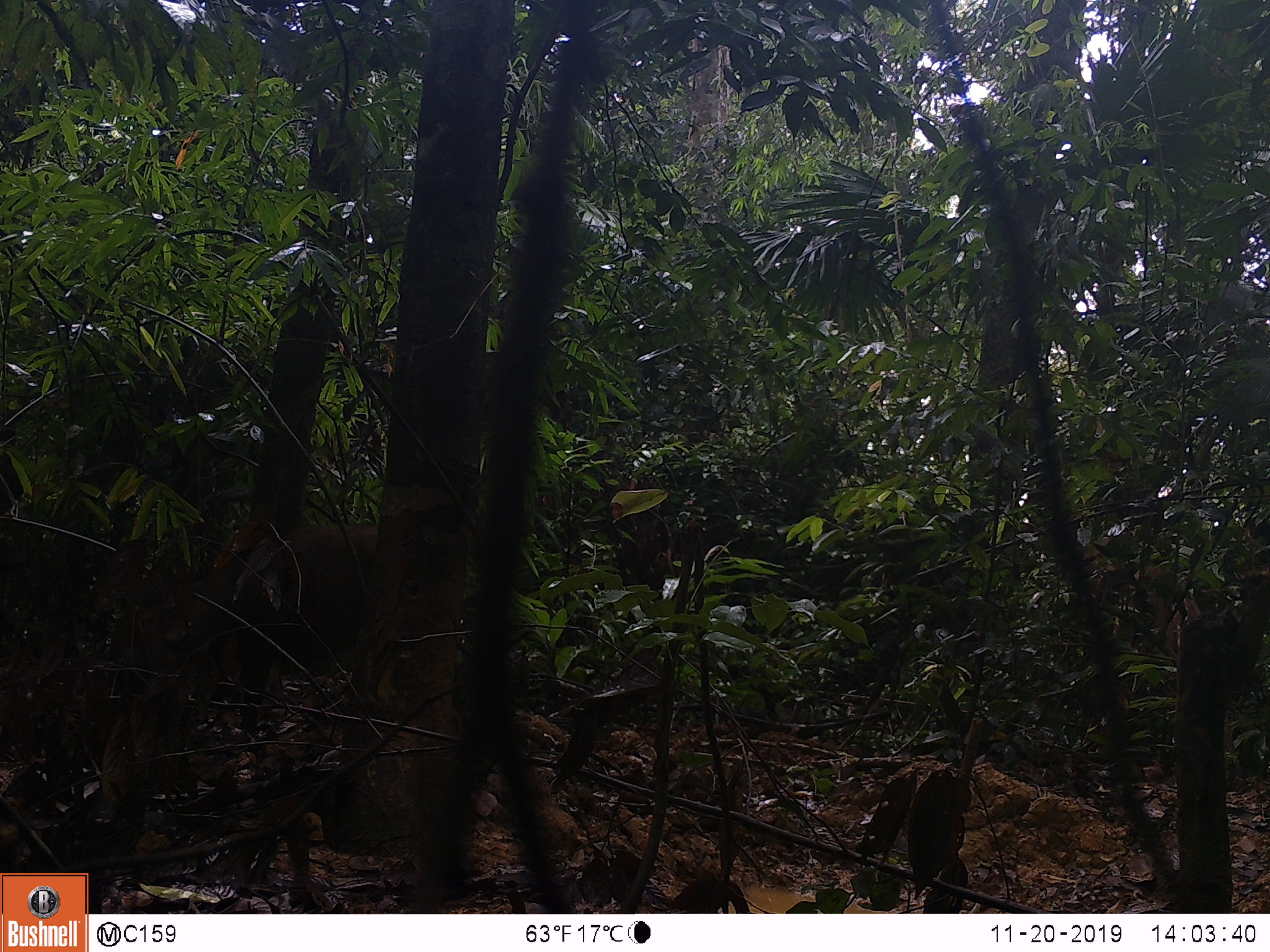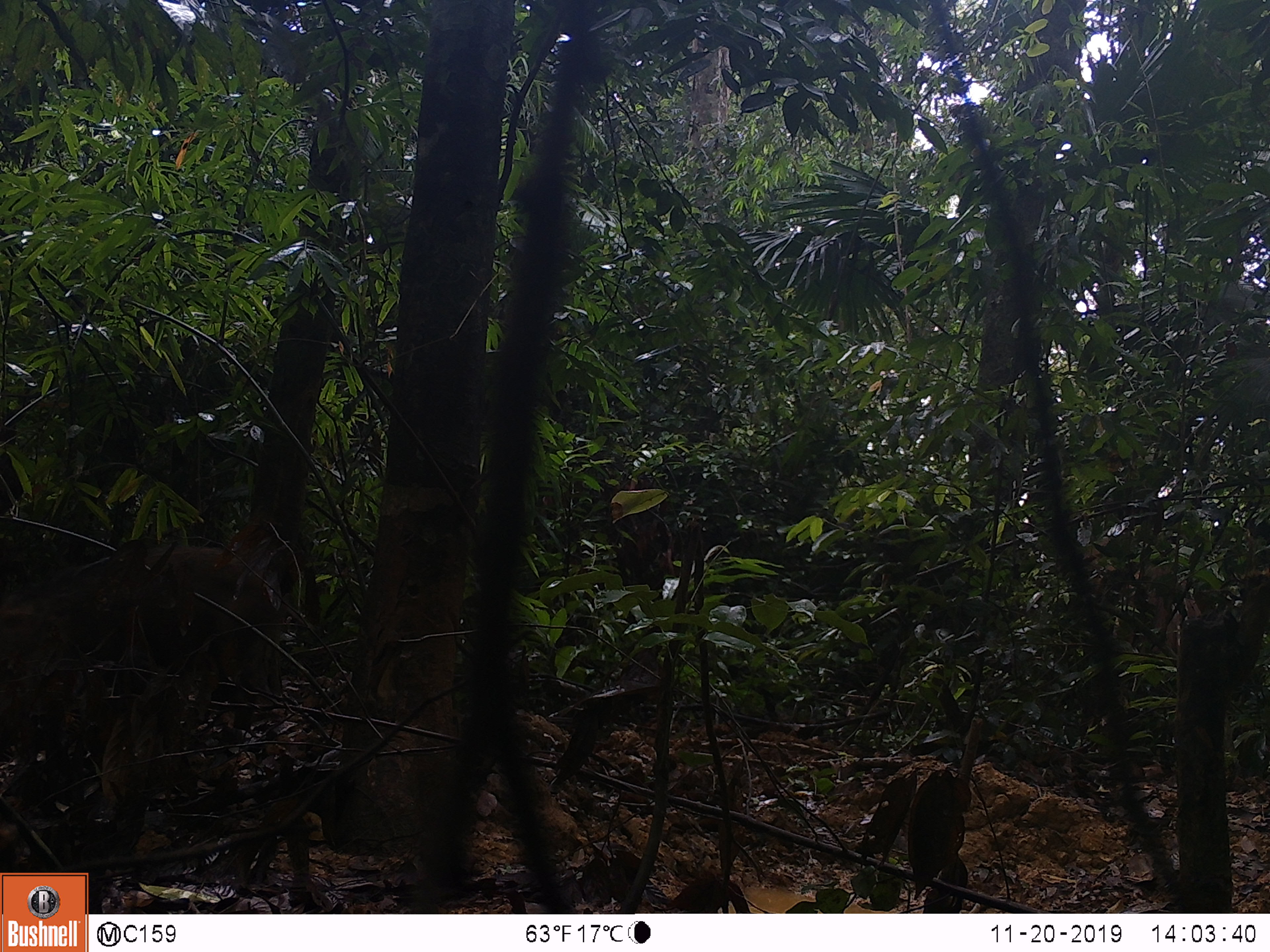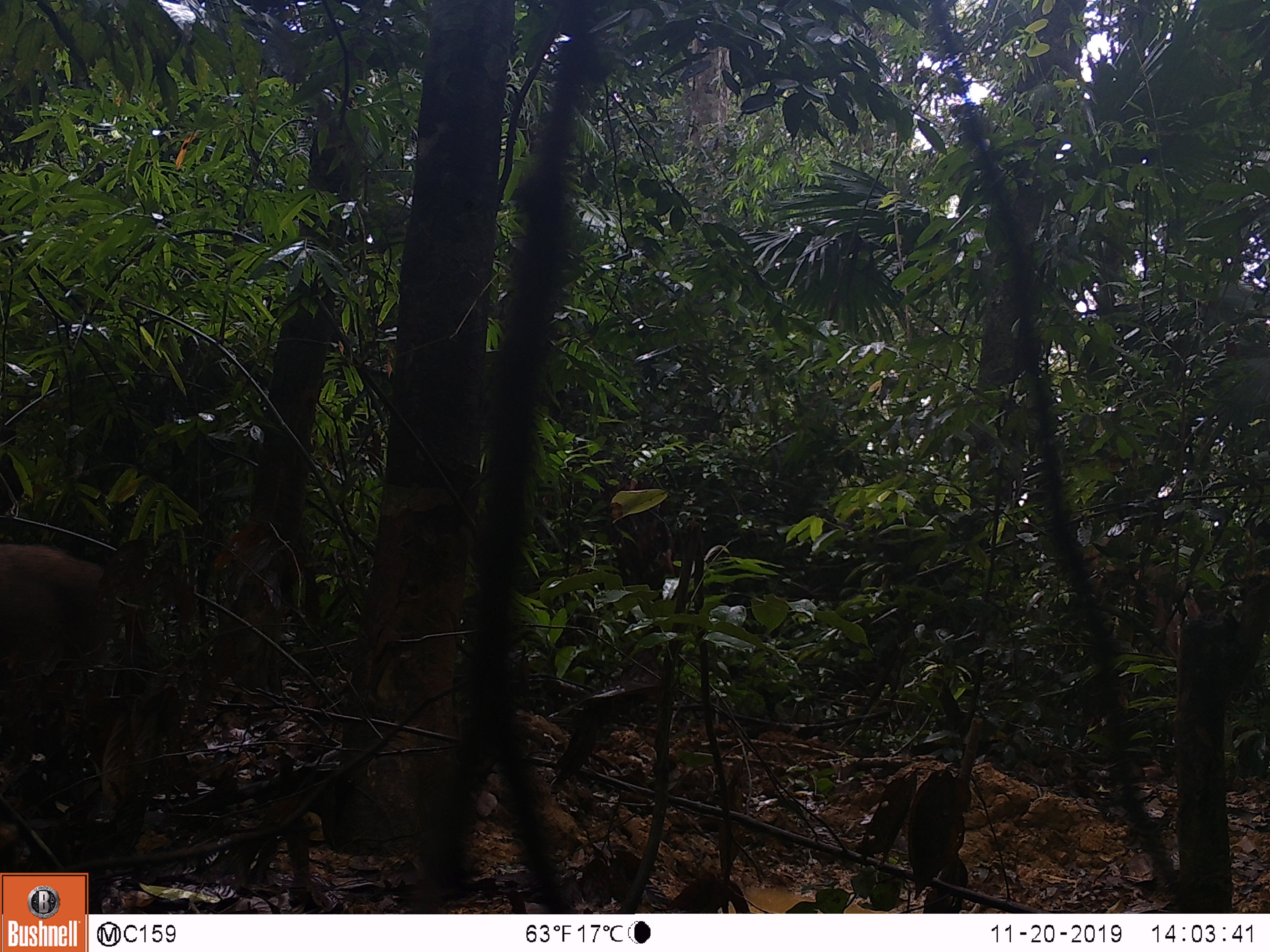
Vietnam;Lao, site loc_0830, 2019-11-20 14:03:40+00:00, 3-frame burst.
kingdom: Animalia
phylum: Chordata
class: Mammalia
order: Artiodactyla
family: Suidae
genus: Sus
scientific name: Sus scrofa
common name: eurasian wild pig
Eurasian wild pig (Sus scrofa). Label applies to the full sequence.